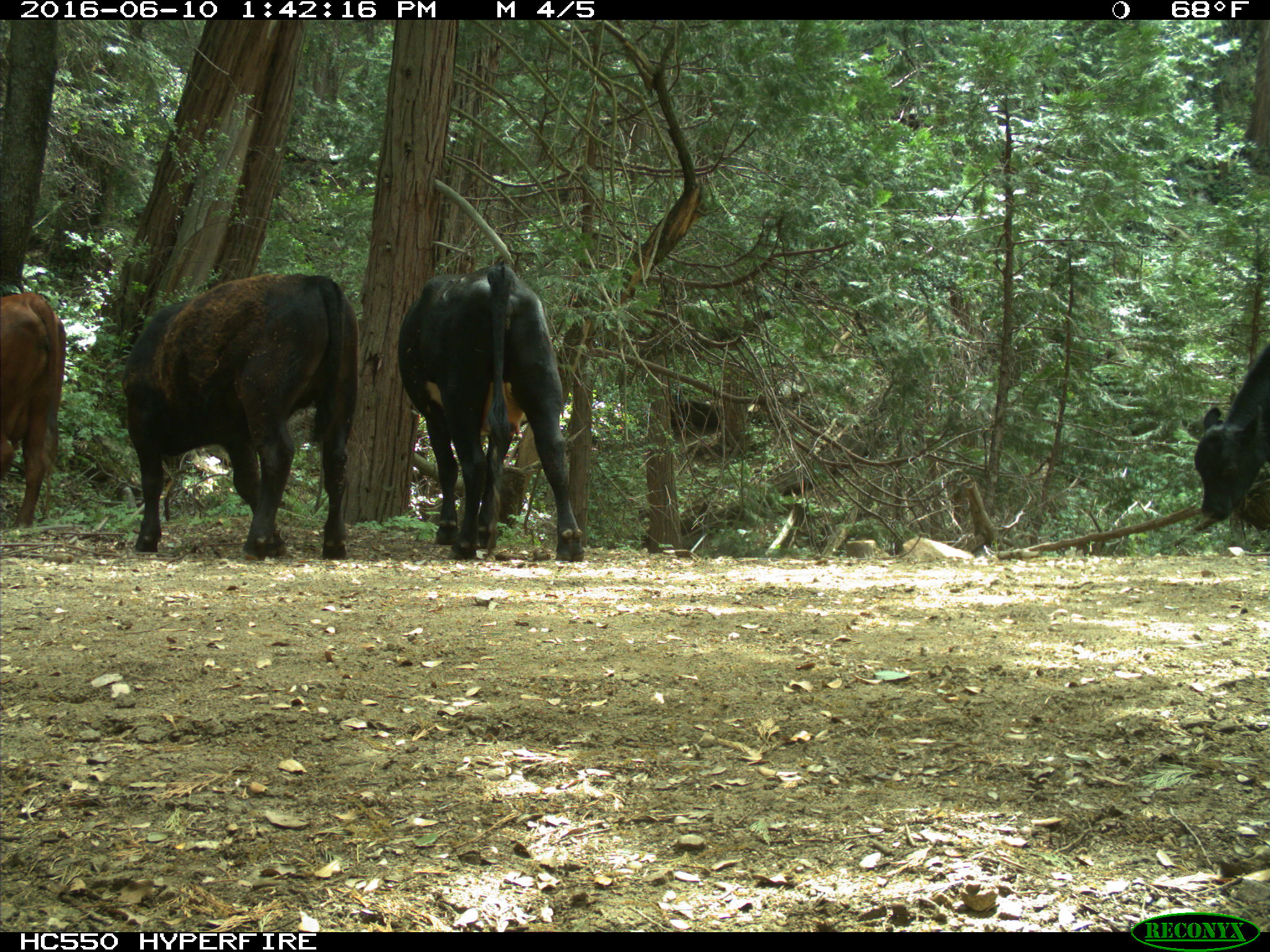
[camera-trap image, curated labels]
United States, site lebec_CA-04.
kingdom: Animalia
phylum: Chordata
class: Mammalia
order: Artiodactyla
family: Bovidae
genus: Bos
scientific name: Bos taurus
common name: domestic cow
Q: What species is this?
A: Bos taurus (domestic cow).